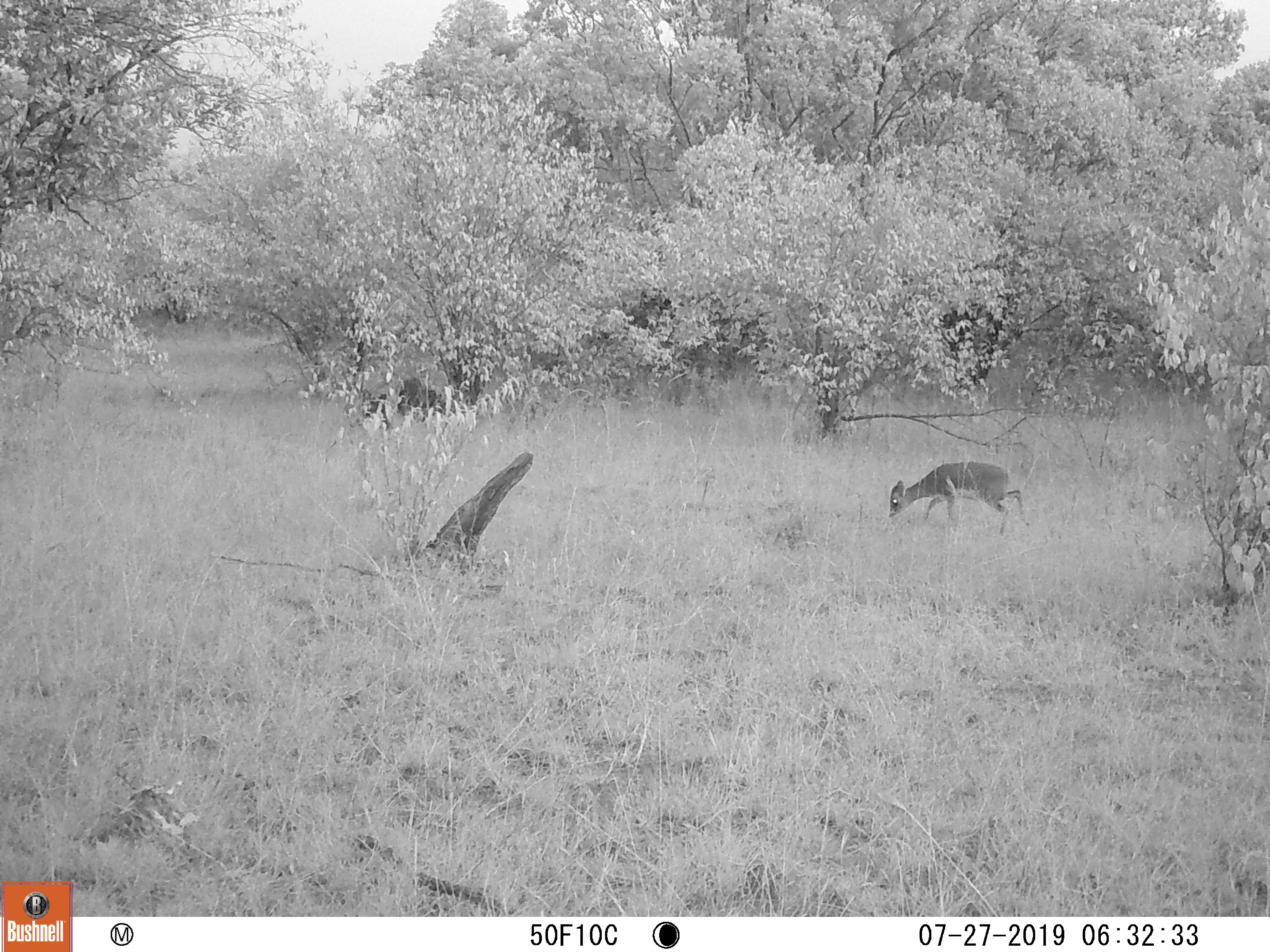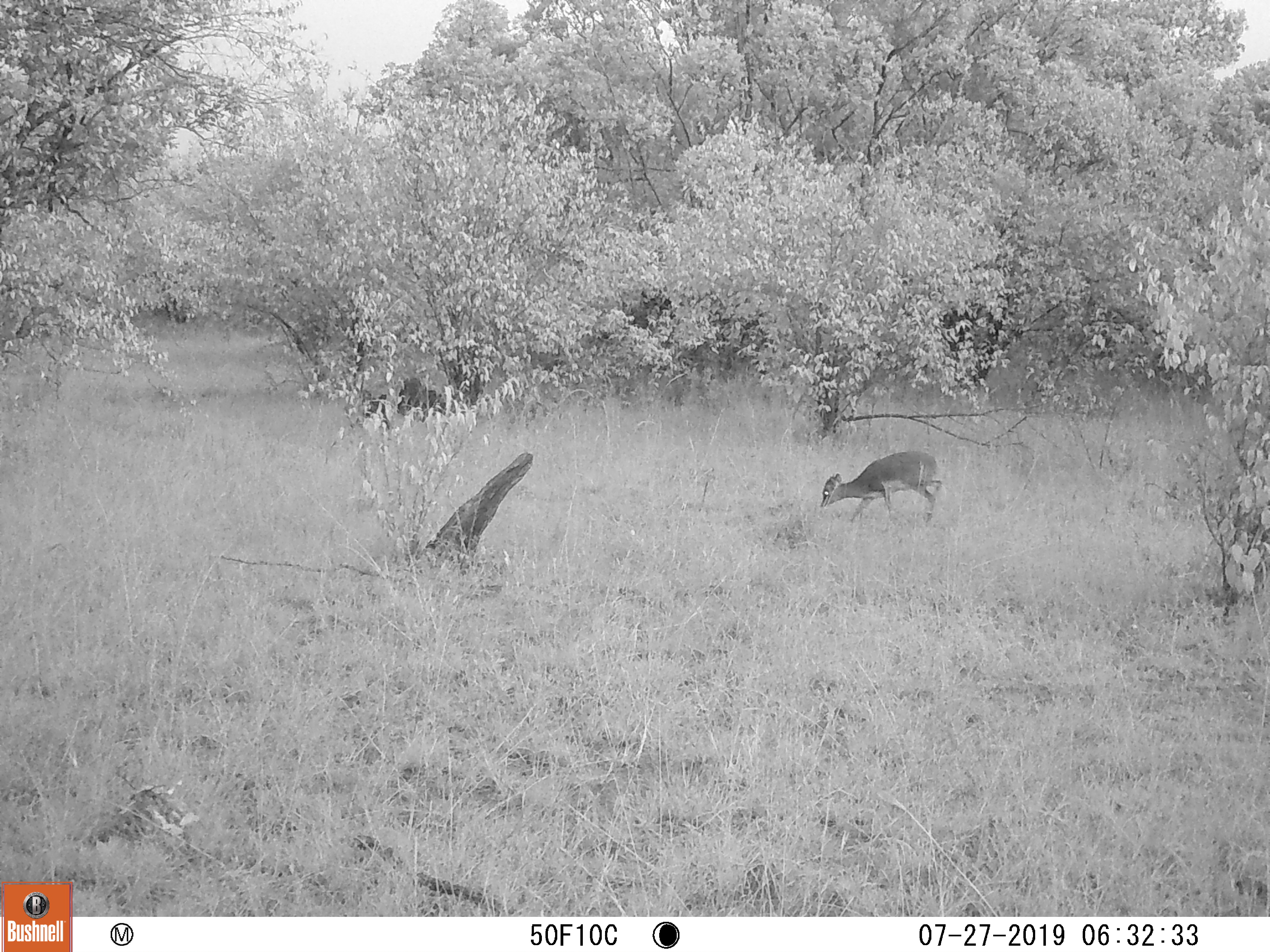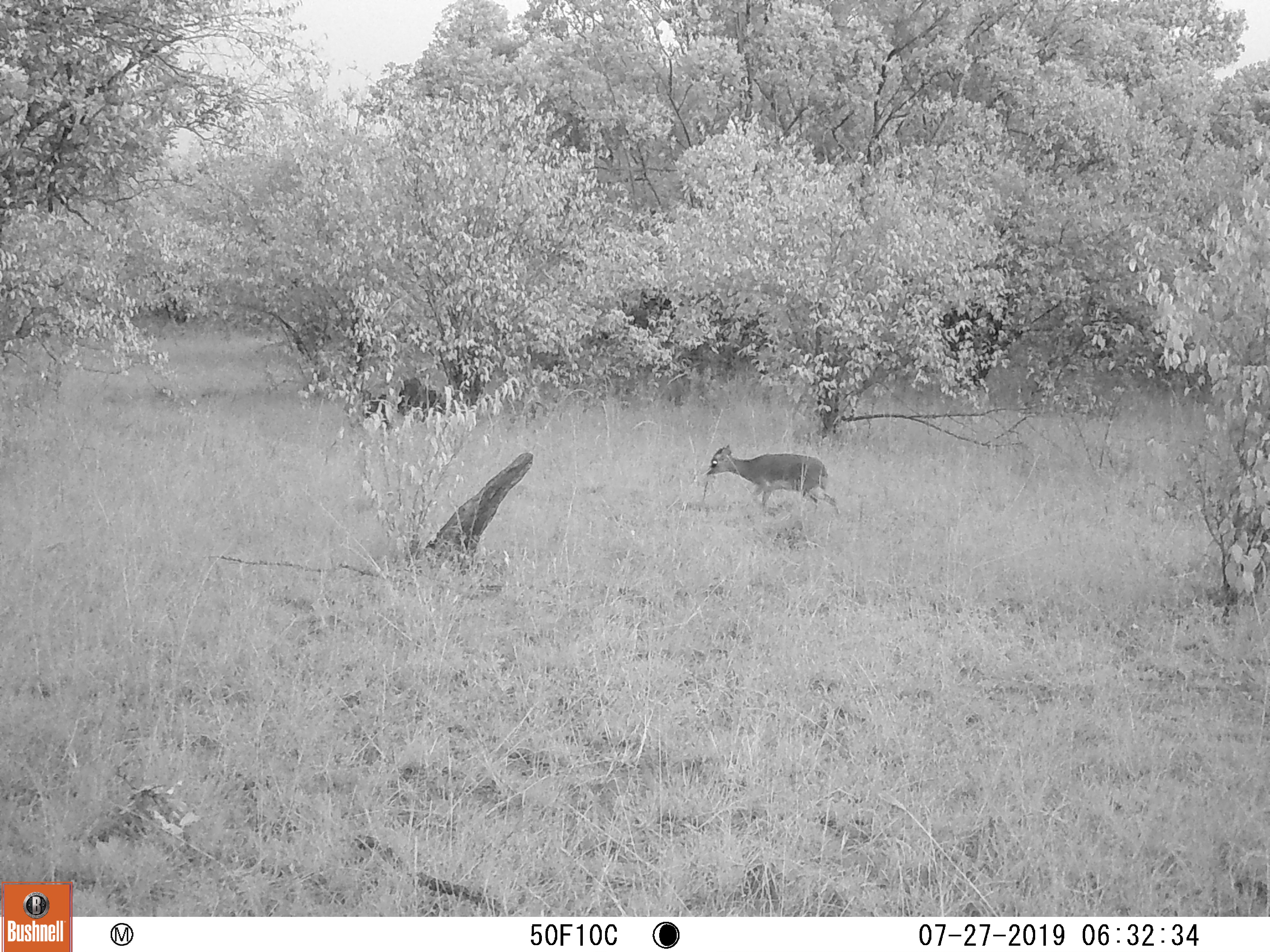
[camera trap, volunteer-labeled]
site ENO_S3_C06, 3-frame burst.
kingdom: Animalia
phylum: Chordata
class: Mammalia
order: Artiodactyla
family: Bovidae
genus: Madoqua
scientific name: Madoqua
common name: dik-dik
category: dikdik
Dikdik (dik-dik) (Madoqua), count 1. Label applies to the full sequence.